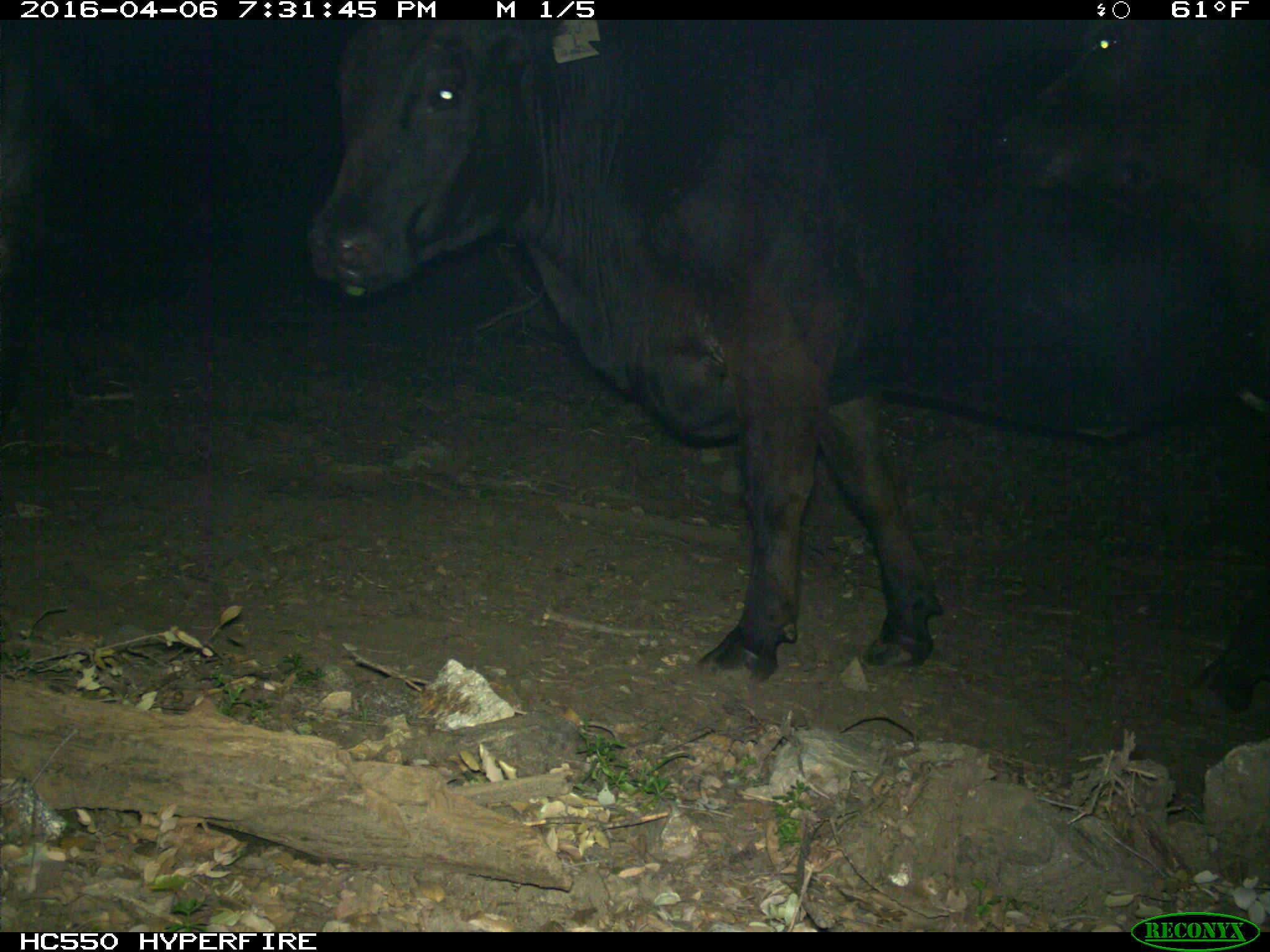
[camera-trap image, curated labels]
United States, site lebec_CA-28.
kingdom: Animalia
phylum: Chordata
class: Mammalia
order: Artiodactyla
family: Bovidae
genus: Bos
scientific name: Bos taurus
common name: domestic cow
Bos taurus (domestic cow).